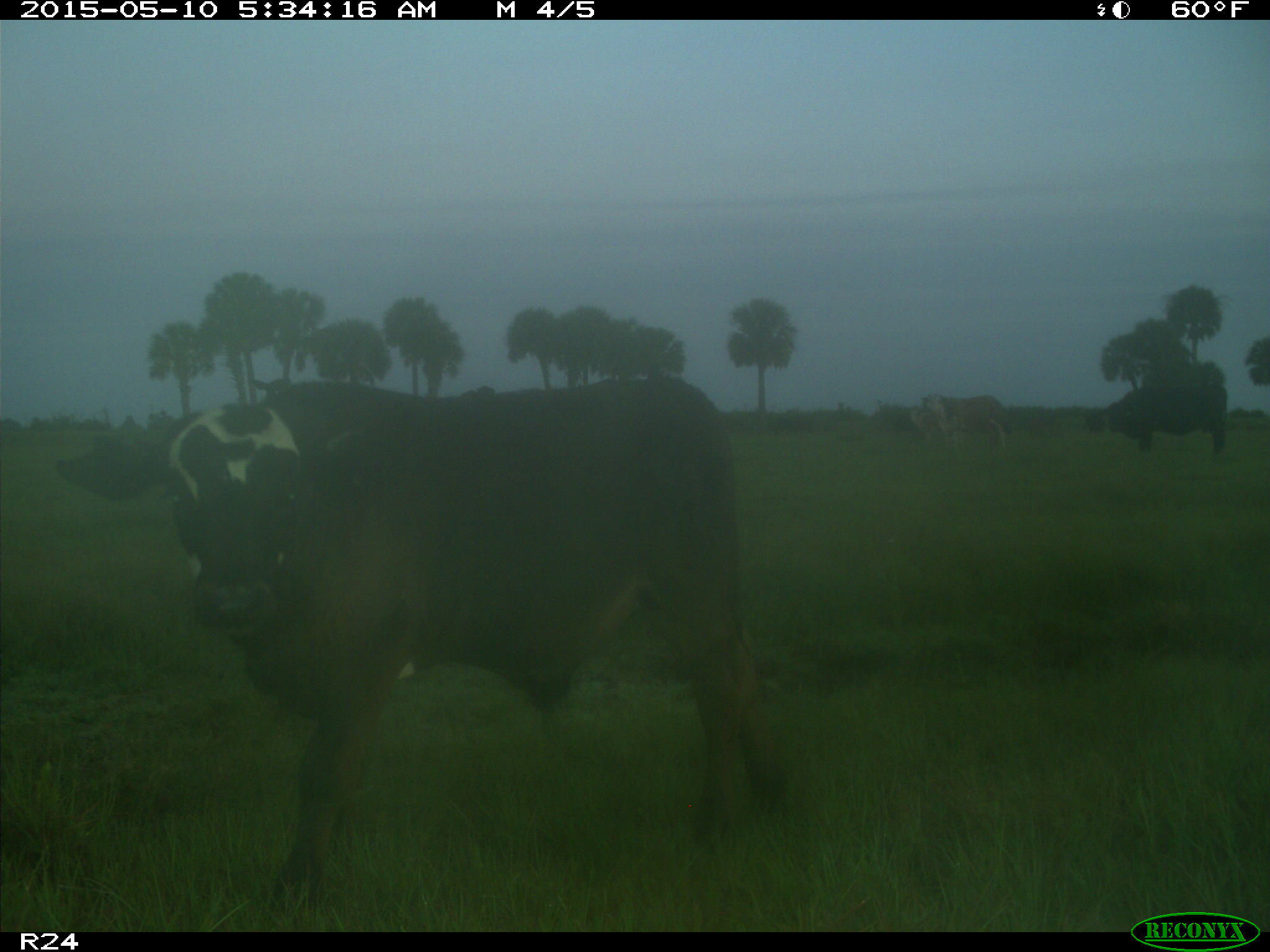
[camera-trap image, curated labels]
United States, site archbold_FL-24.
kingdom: Animalia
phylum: Chordata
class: Mammalia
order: Artiodactyla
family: Bovidae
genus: Bos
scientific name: Bos taurus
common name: domestic cow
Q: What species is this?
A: Bos taurus (domestic cow).